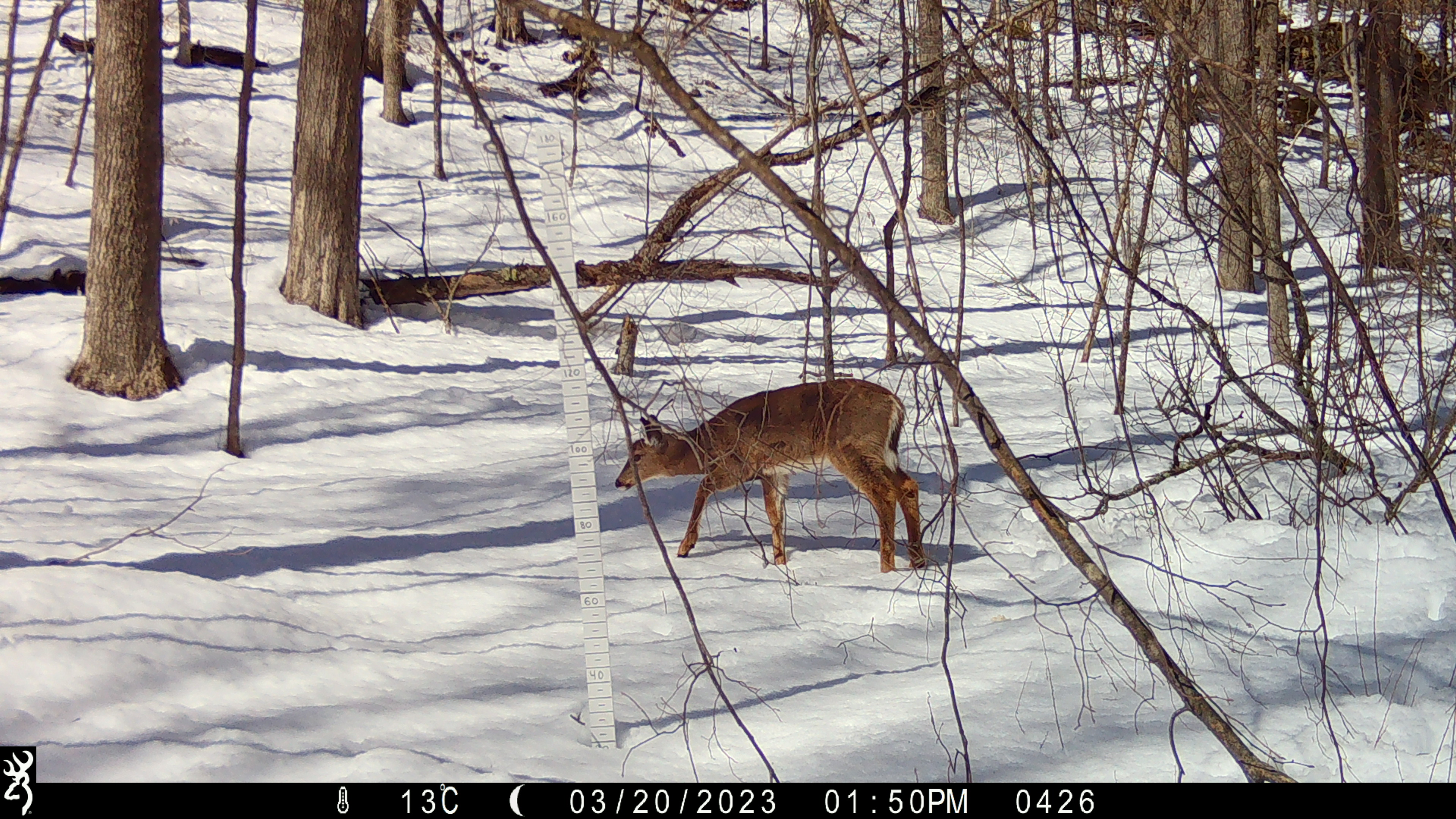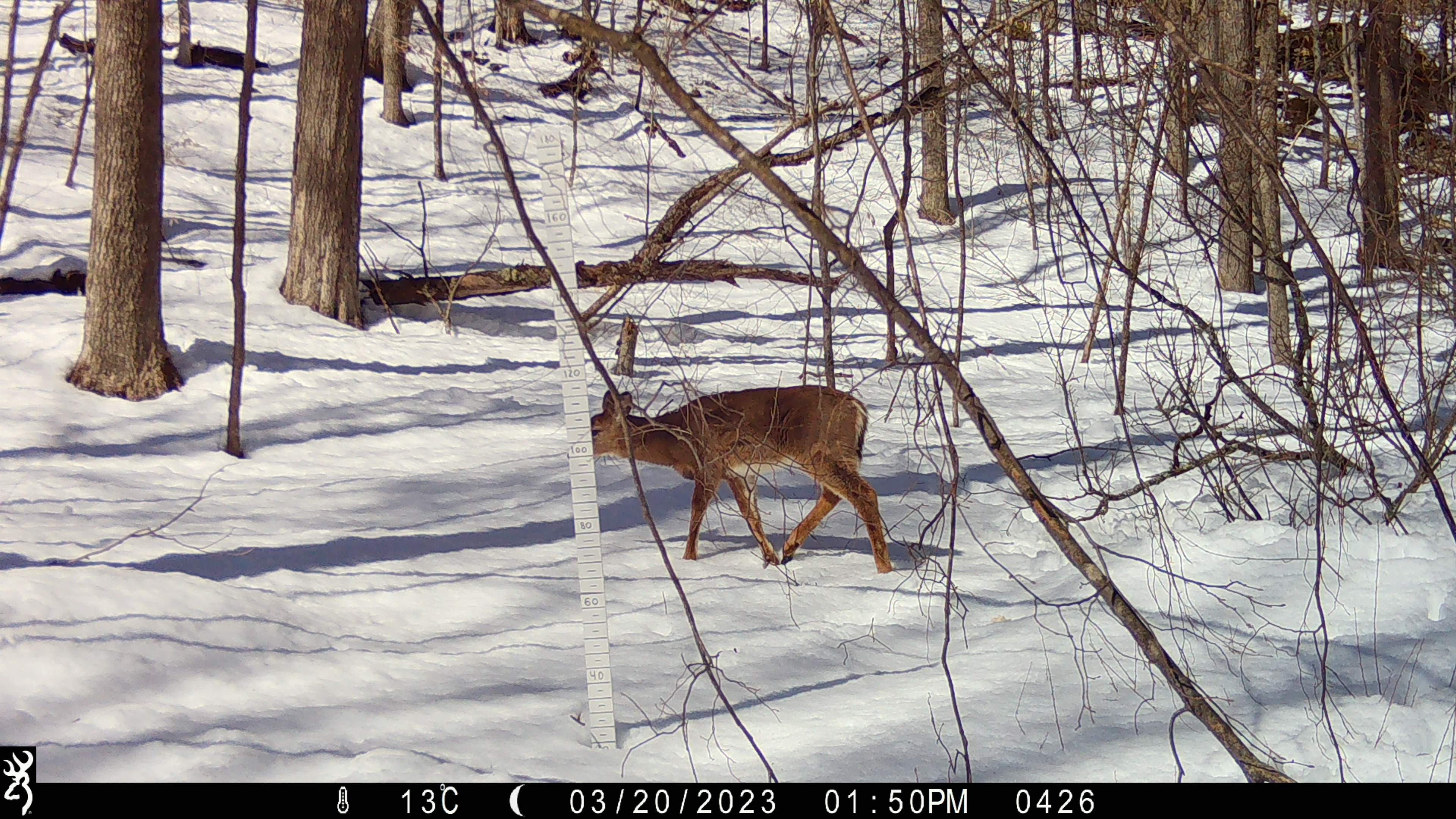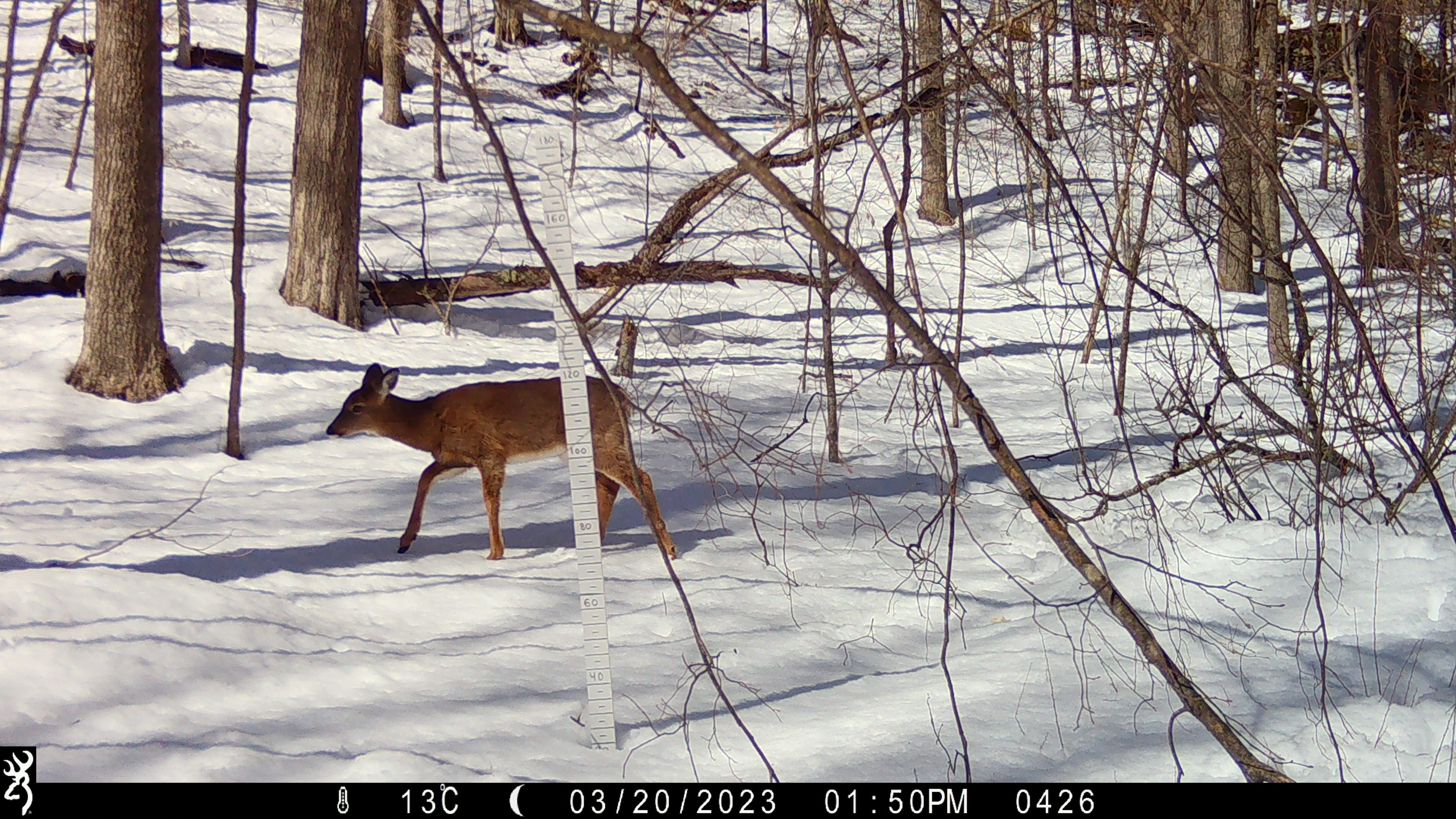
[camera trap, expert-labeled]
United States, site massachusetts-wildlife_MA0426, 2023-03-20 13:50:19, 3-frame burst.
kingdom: Animalia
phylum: Chordata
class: Mammalia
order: Artiodactyla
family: Cervidae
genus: Odocoileus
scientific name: Odocoileus virginianus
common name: white-tailed deer